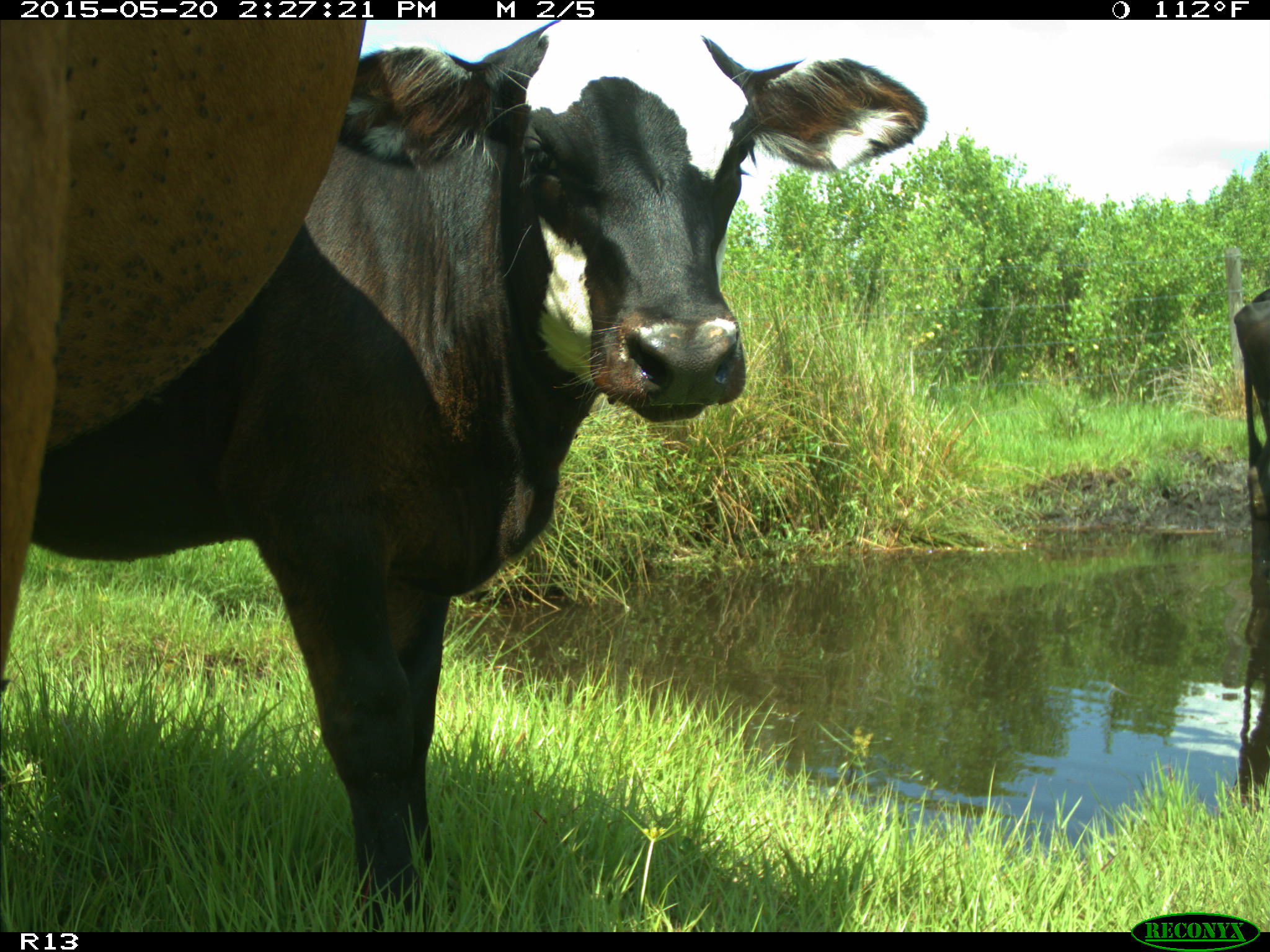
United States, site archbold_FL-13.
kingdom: Animalia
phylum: Chordata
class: Mammalia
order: Artiodactyla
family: Bovidae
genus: Bos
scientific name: Bos taurus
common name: domestic cow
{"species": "Bos taurus (domestic cow)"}